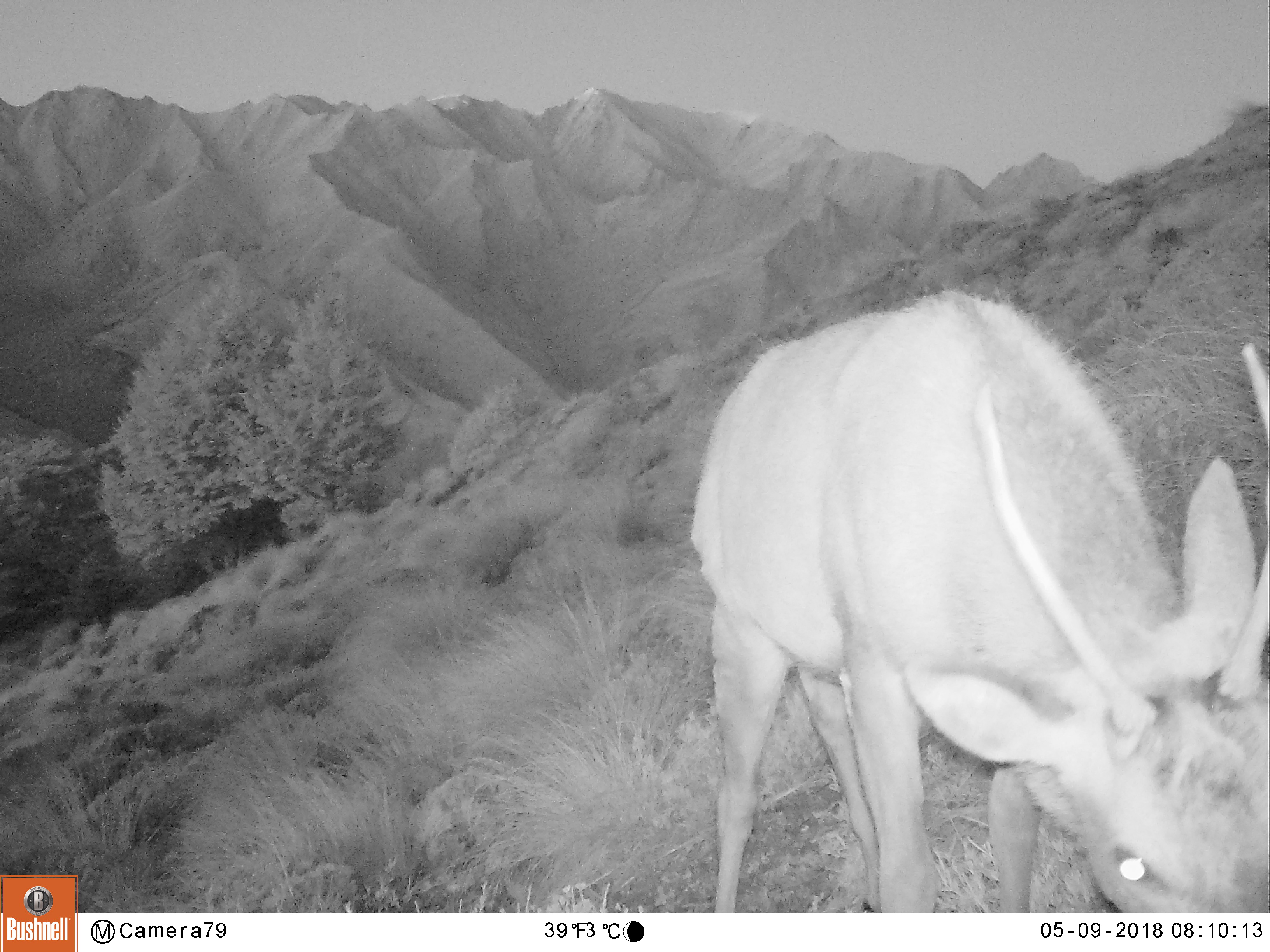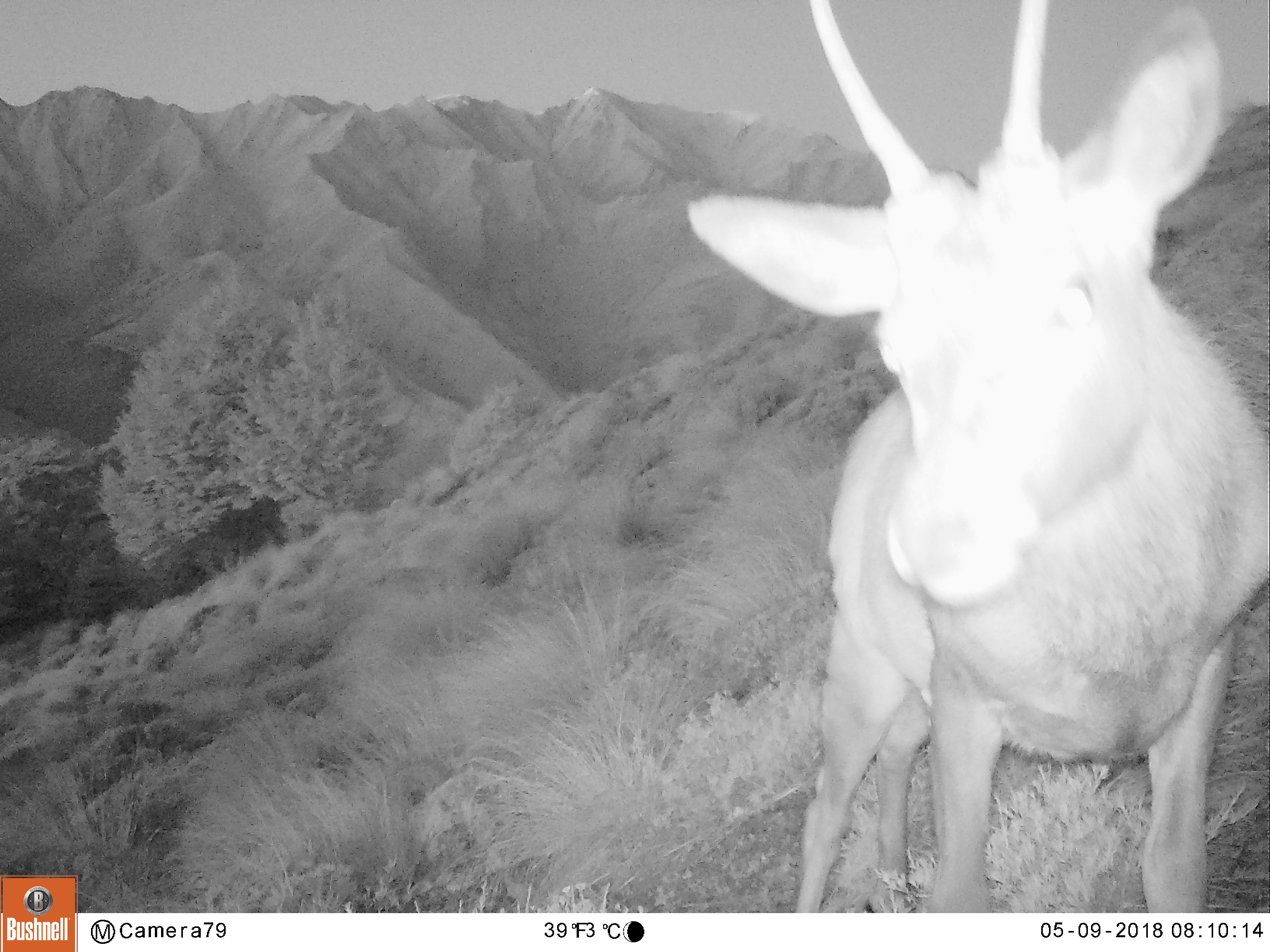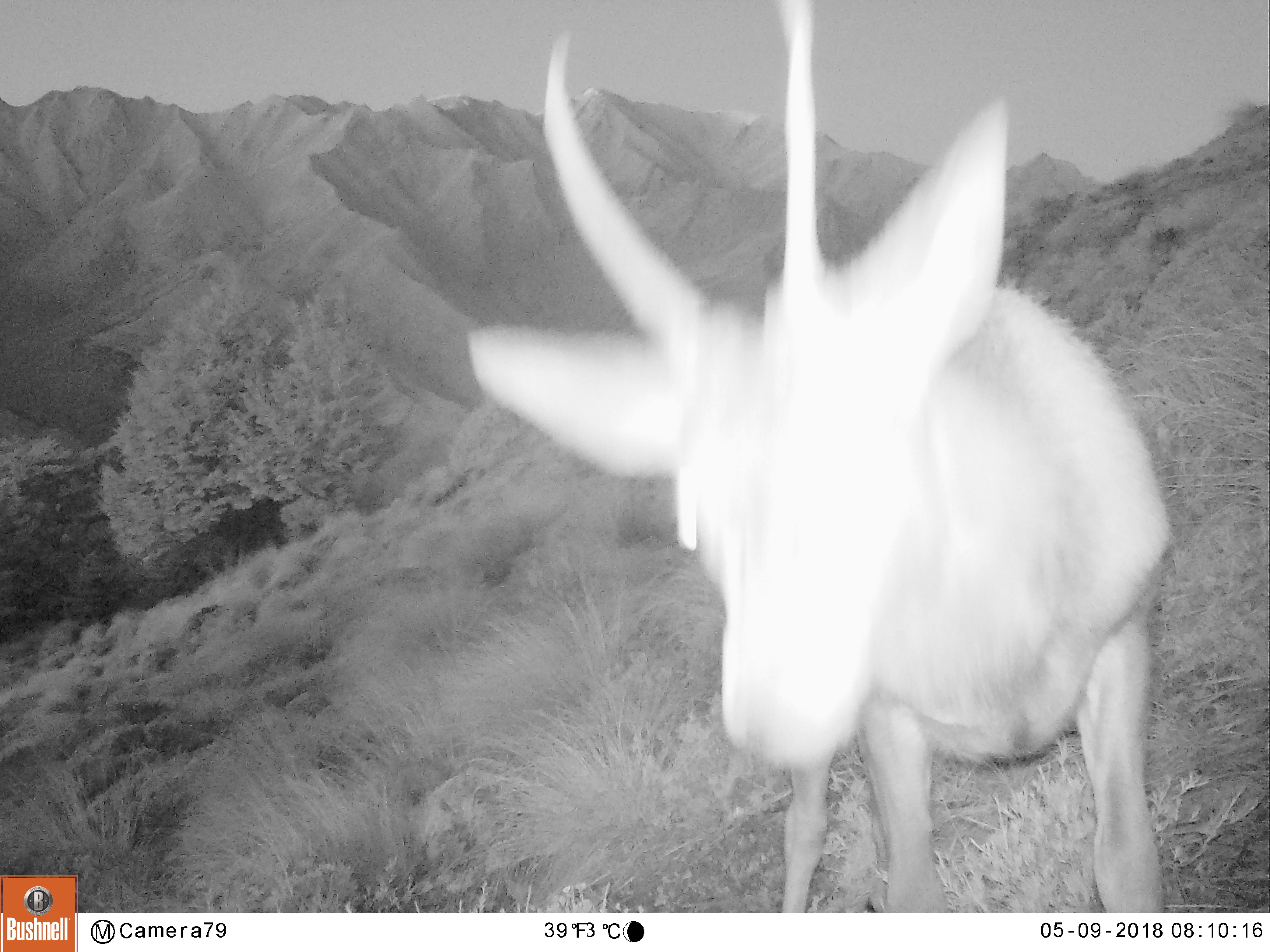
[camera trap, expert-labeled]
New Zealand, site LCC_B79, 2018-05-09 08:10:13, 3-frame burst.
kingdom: Animalia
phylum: Chordata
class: Mammalia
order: Artiodactyla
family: Cervidae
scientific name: Cervidae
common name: deer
Deer (Cervidae).